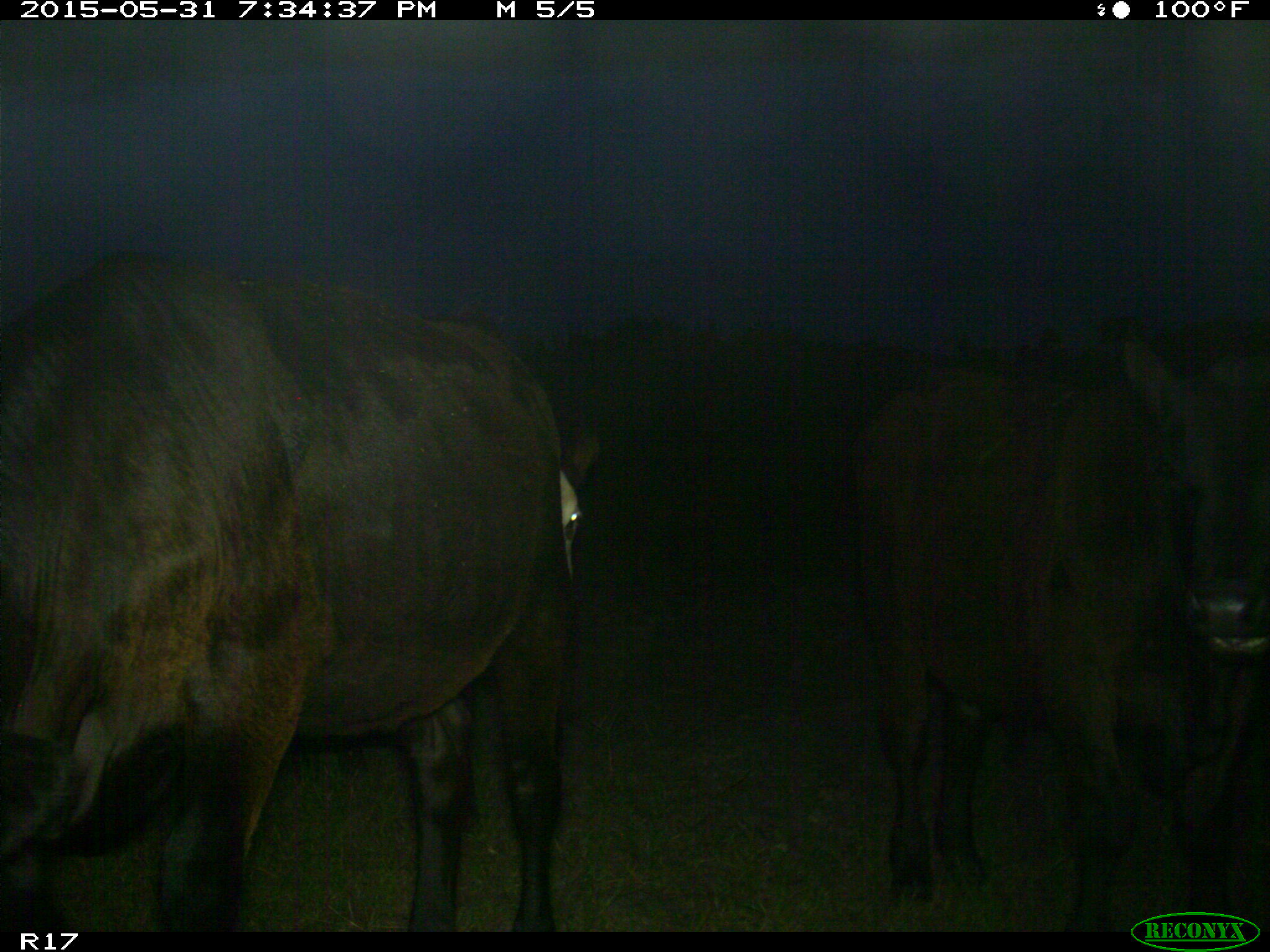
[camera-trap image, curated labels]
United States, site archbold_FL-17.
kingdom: Animalia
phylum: Chordata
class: Mammalia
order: Artiodactyla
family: Bovidae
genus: Bos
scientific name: Bos taurus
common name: domestic cow